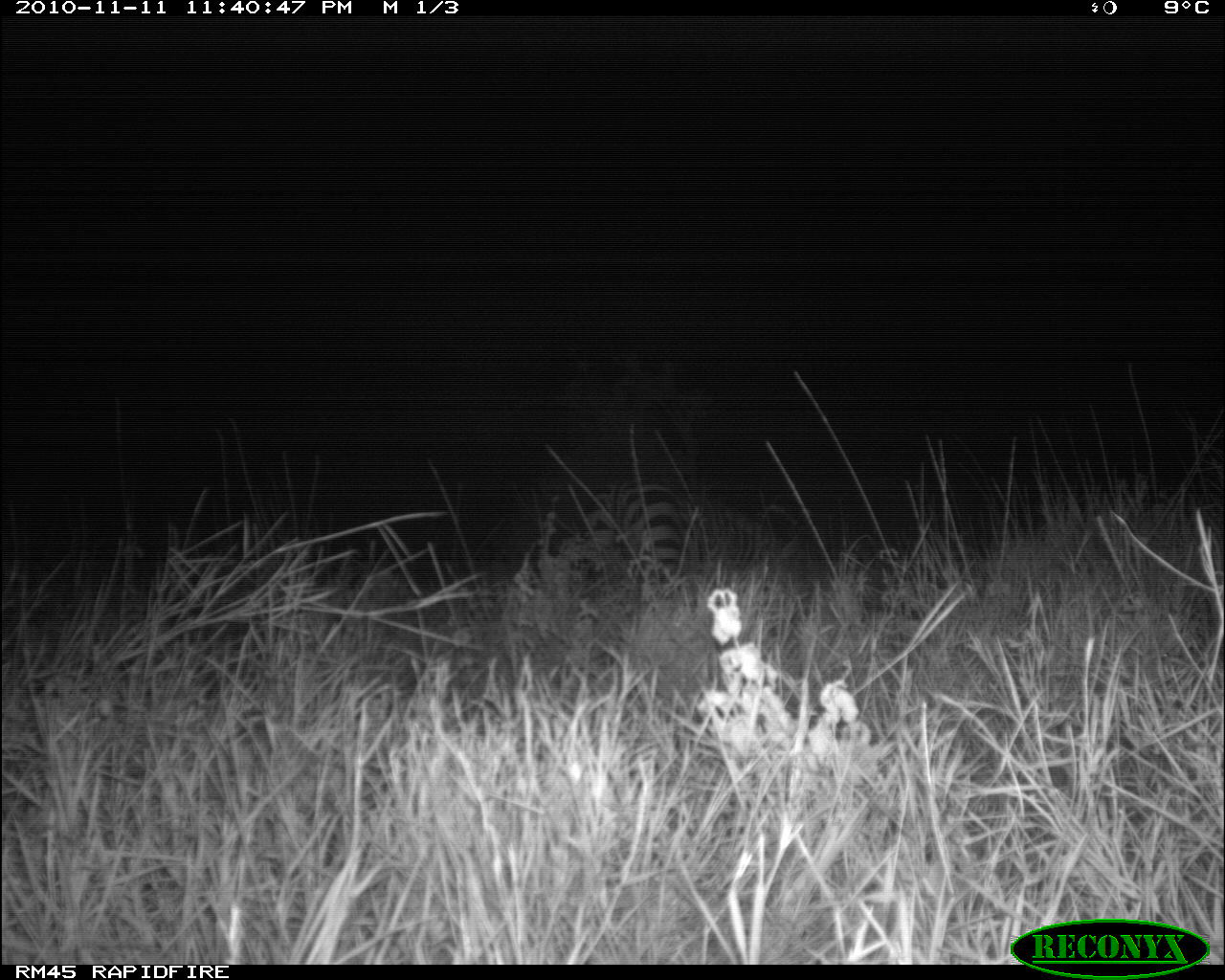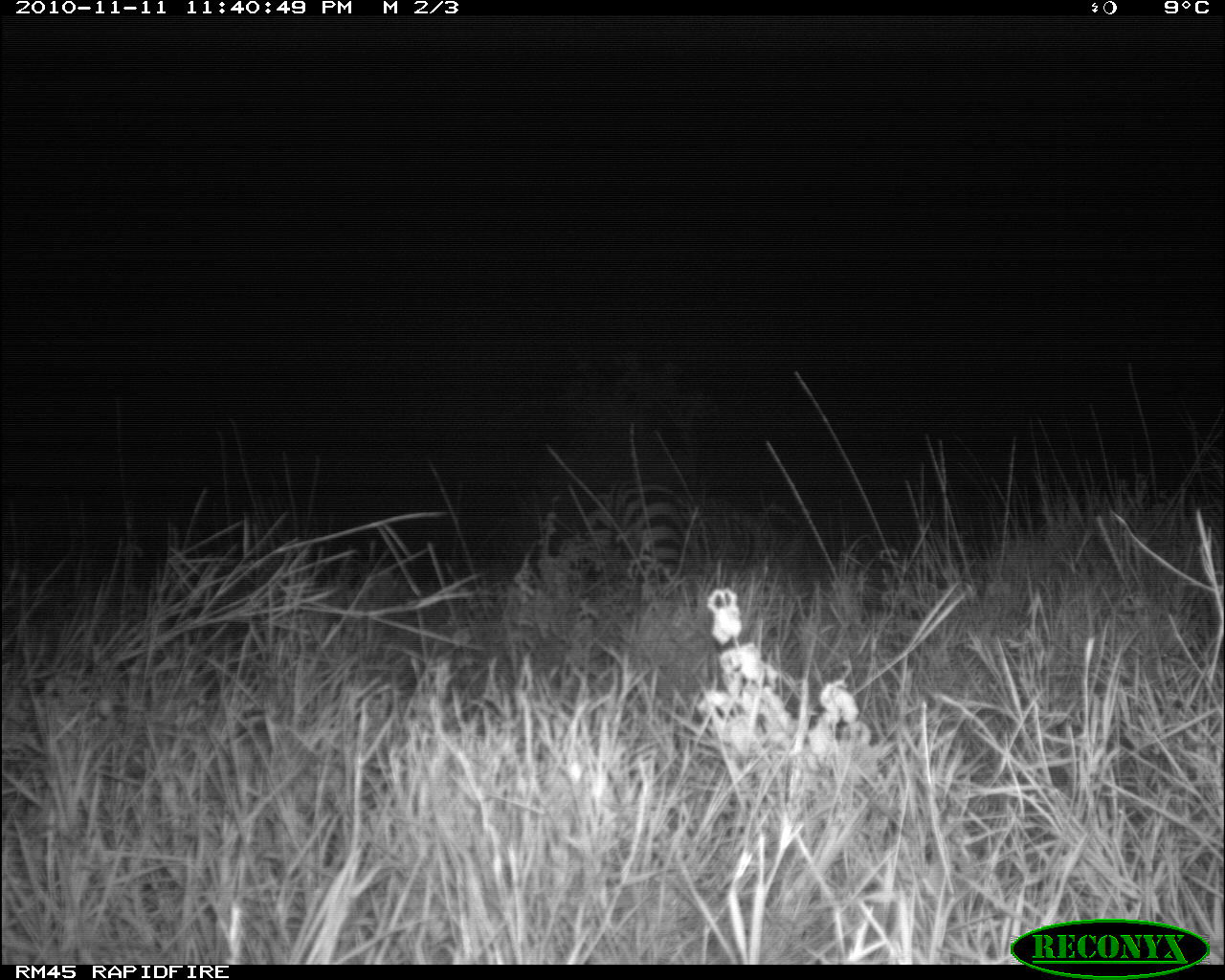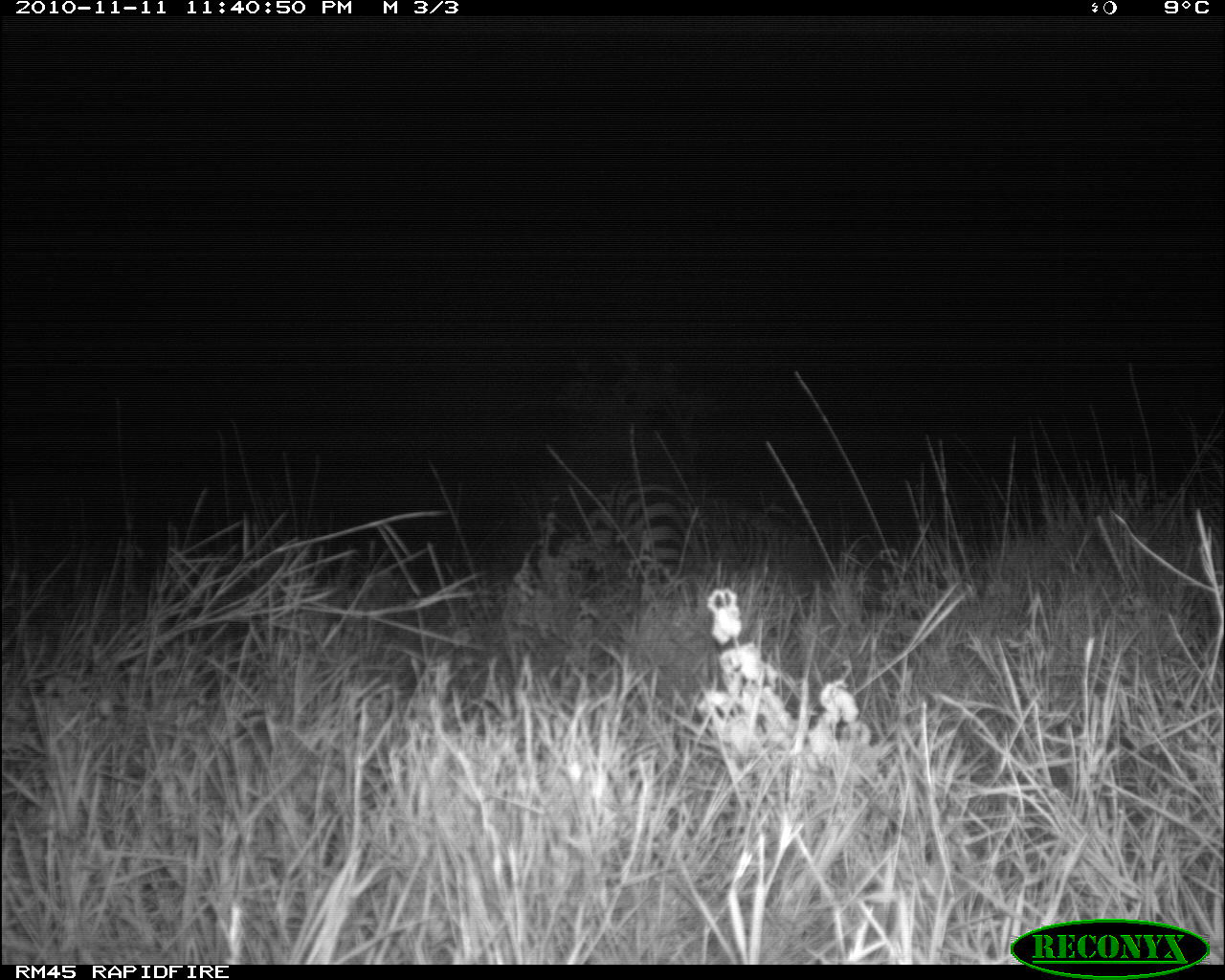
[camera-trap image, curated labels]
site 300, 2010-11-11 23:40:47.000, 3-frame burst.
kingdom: Animalia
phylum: Chordata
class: Mammalia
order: Perissodactyla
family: Equidae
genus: Equus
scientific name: Equus quagga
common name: plains zebra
Equus quagga (plains zebra), count 1.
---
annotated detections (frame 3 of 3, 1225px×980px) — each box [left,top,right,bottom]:
equus quagga: [580,478,812,601]